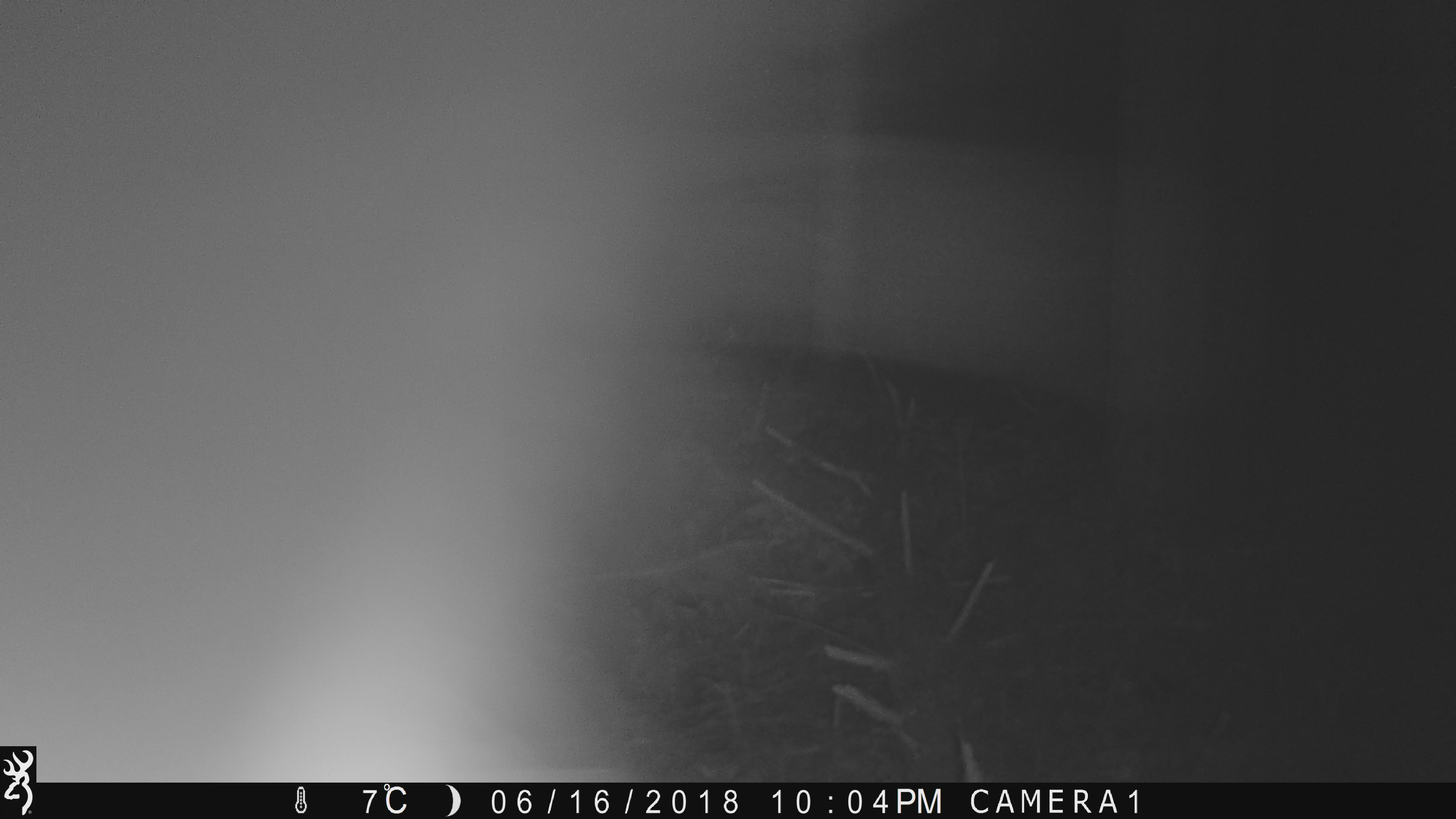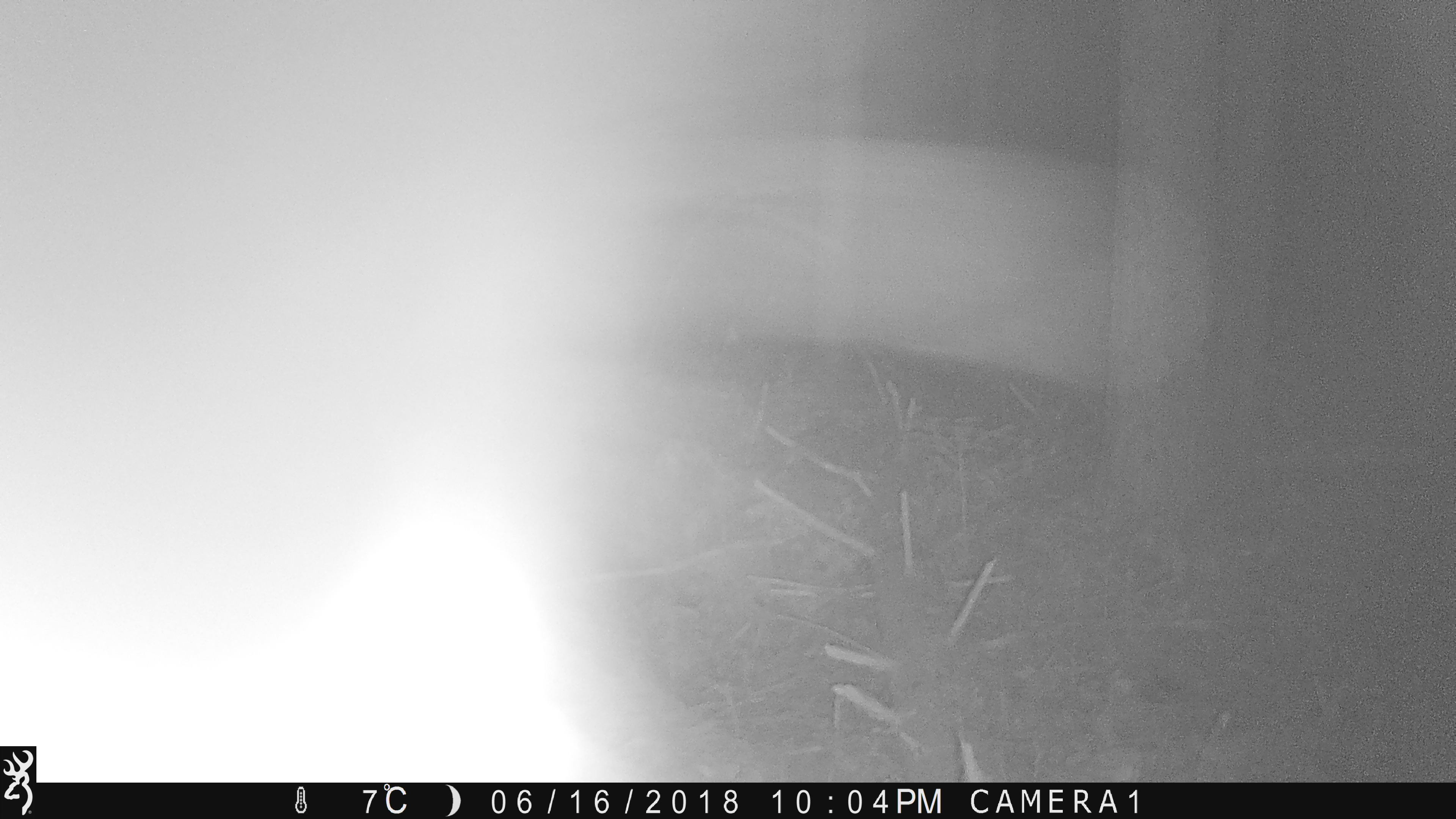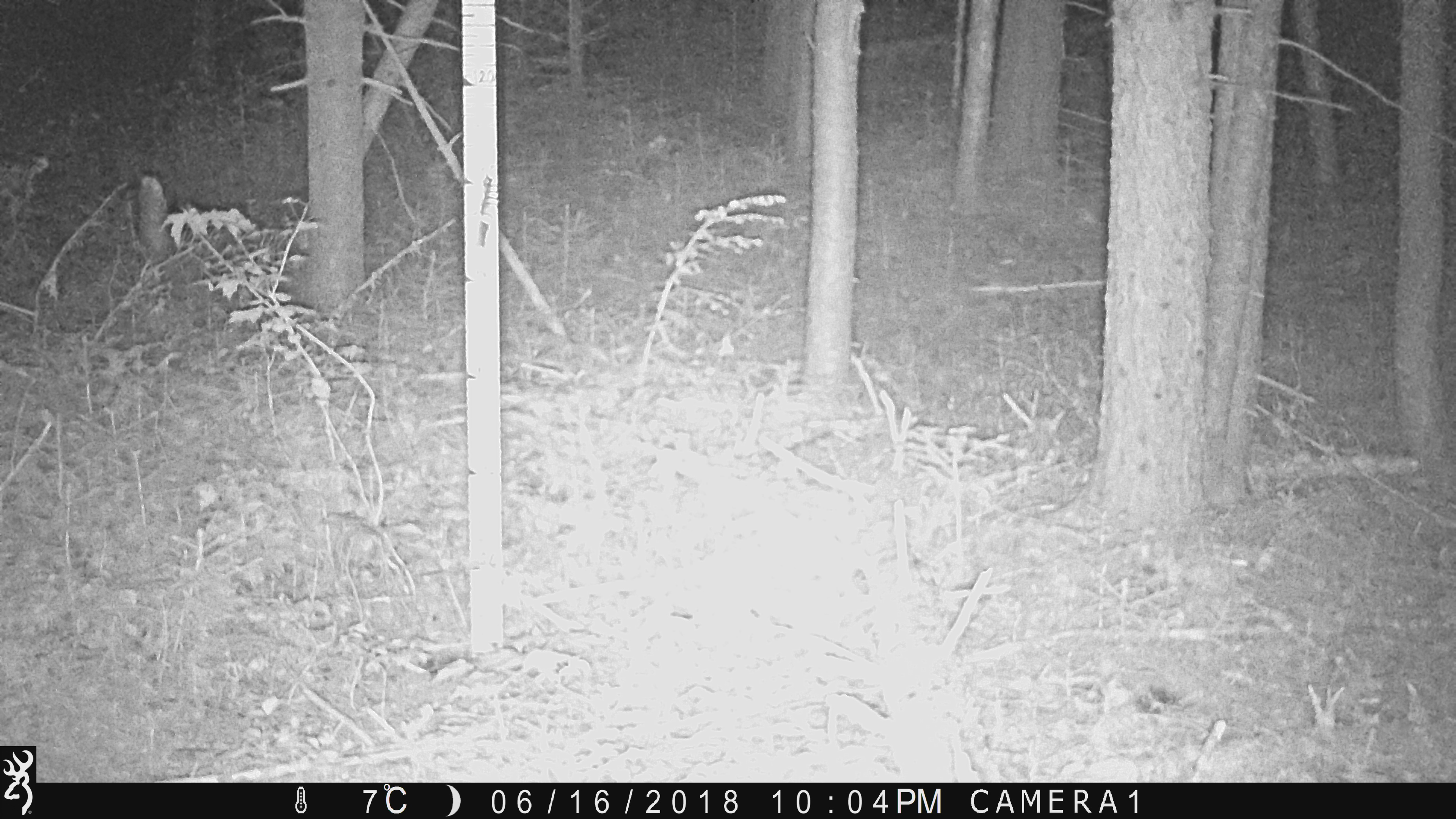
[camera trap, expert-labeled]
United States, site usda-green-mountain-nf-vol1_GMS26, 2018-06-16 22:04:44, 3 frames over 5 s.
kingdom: Animalia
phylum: Chordata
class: Mammalia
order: Carnivora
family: Procyonidae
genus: Procyon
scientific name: Procyon lotor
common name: raccoon